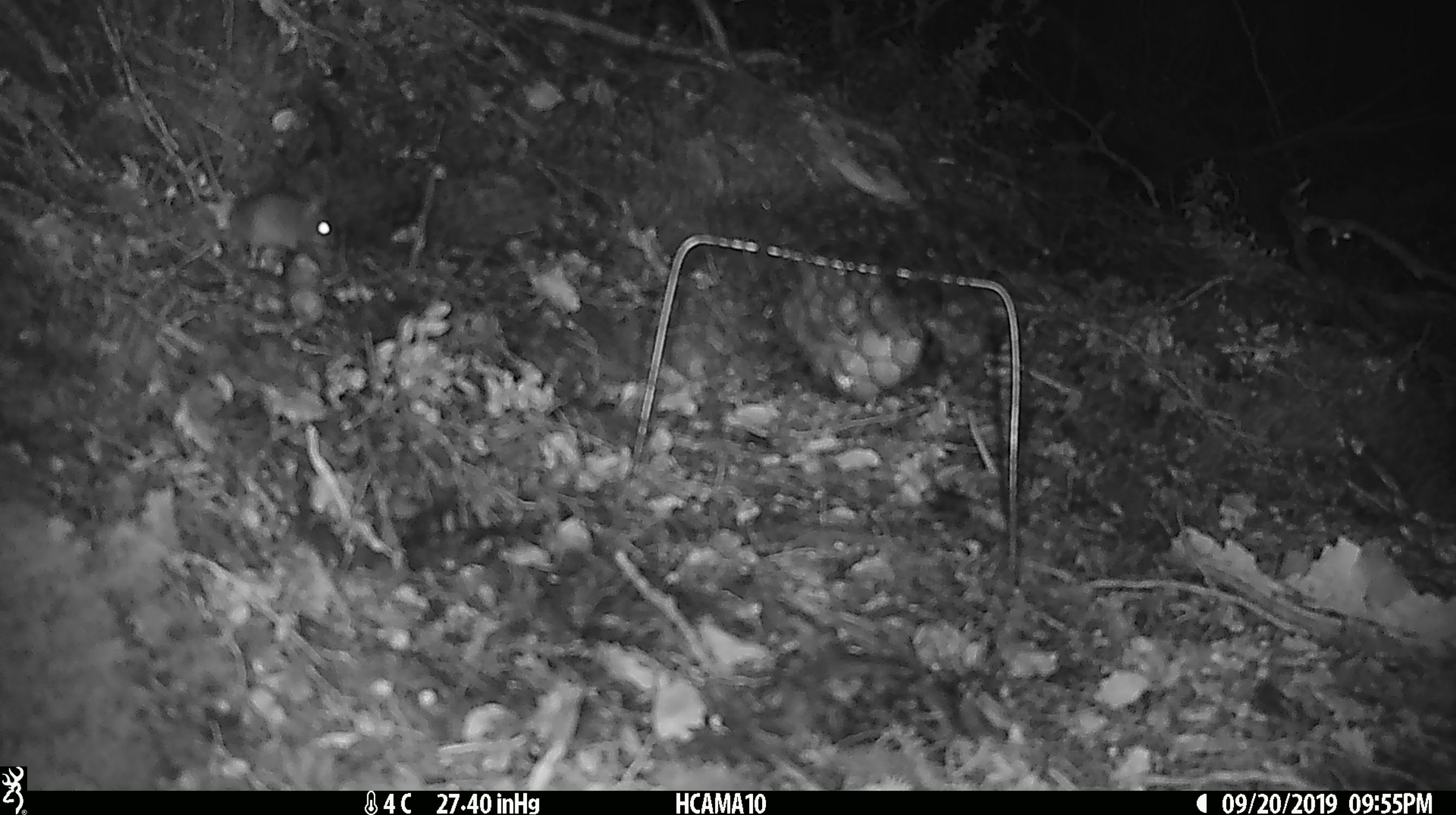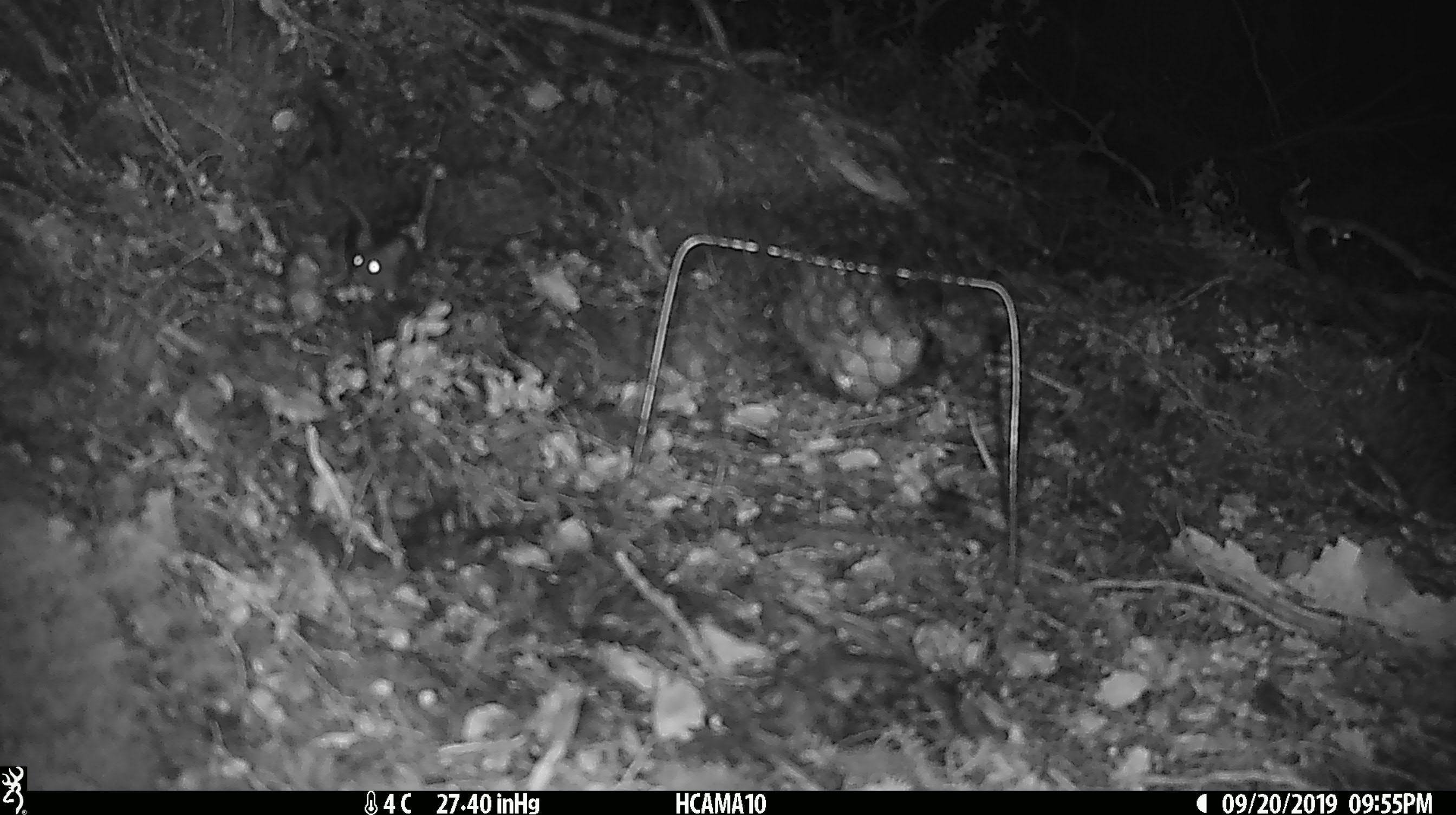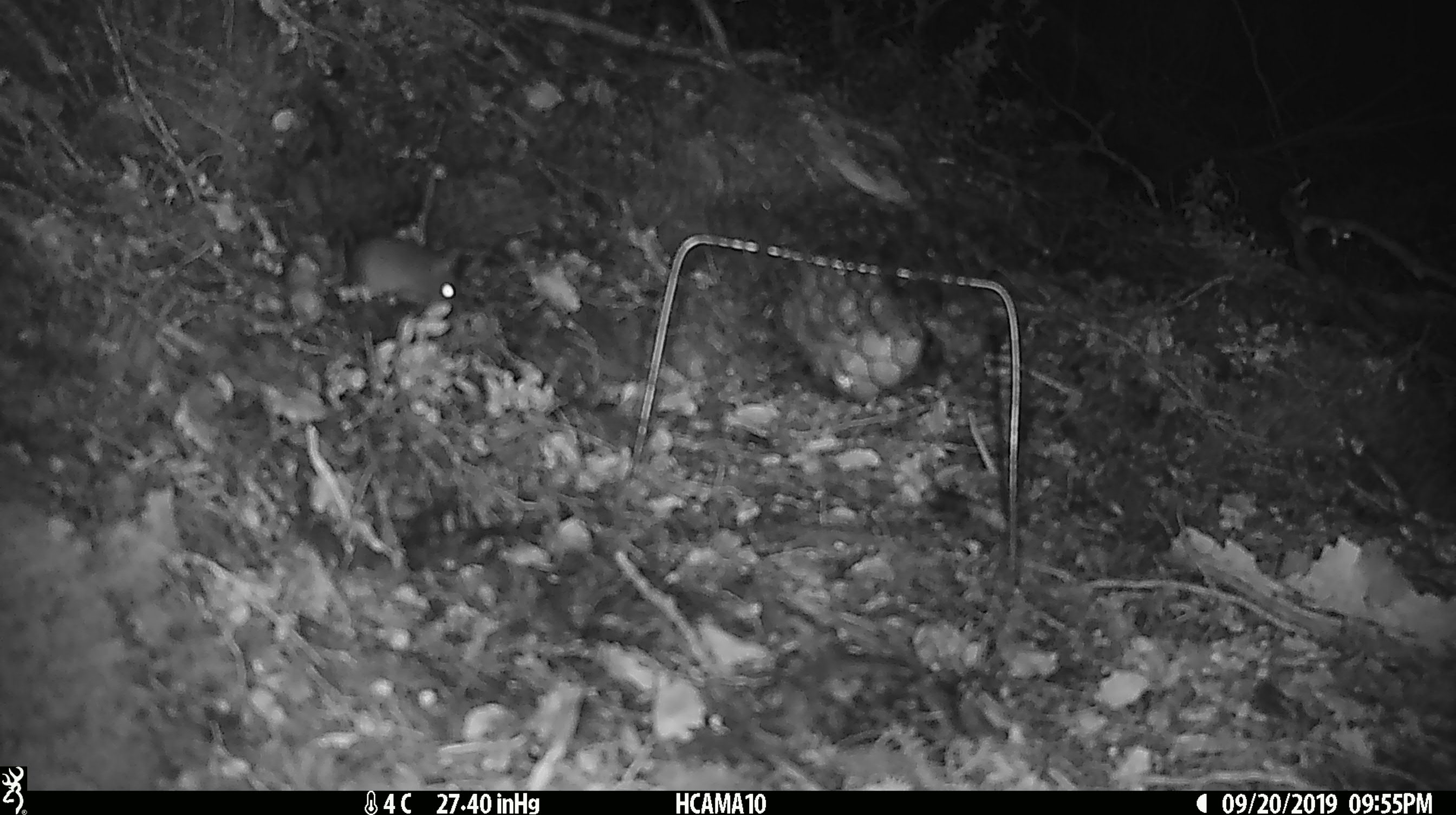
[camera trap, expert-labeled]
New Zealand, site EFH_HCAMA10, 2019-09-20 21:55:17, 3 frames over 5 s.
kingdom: Animalia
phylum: Chordata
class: Mammalia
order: Rodentia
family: Muridae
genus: Mus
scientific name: Mus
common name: mouse